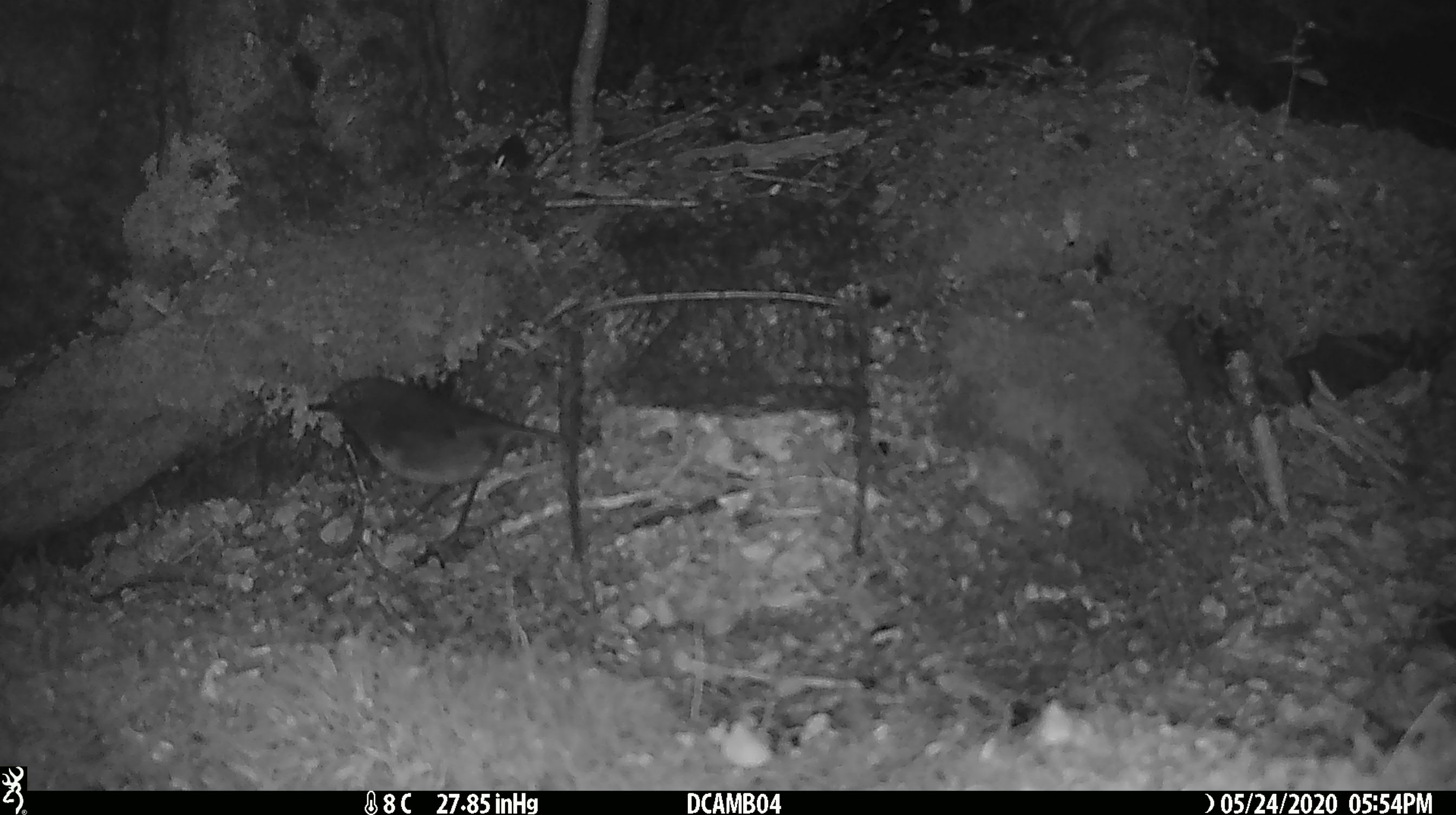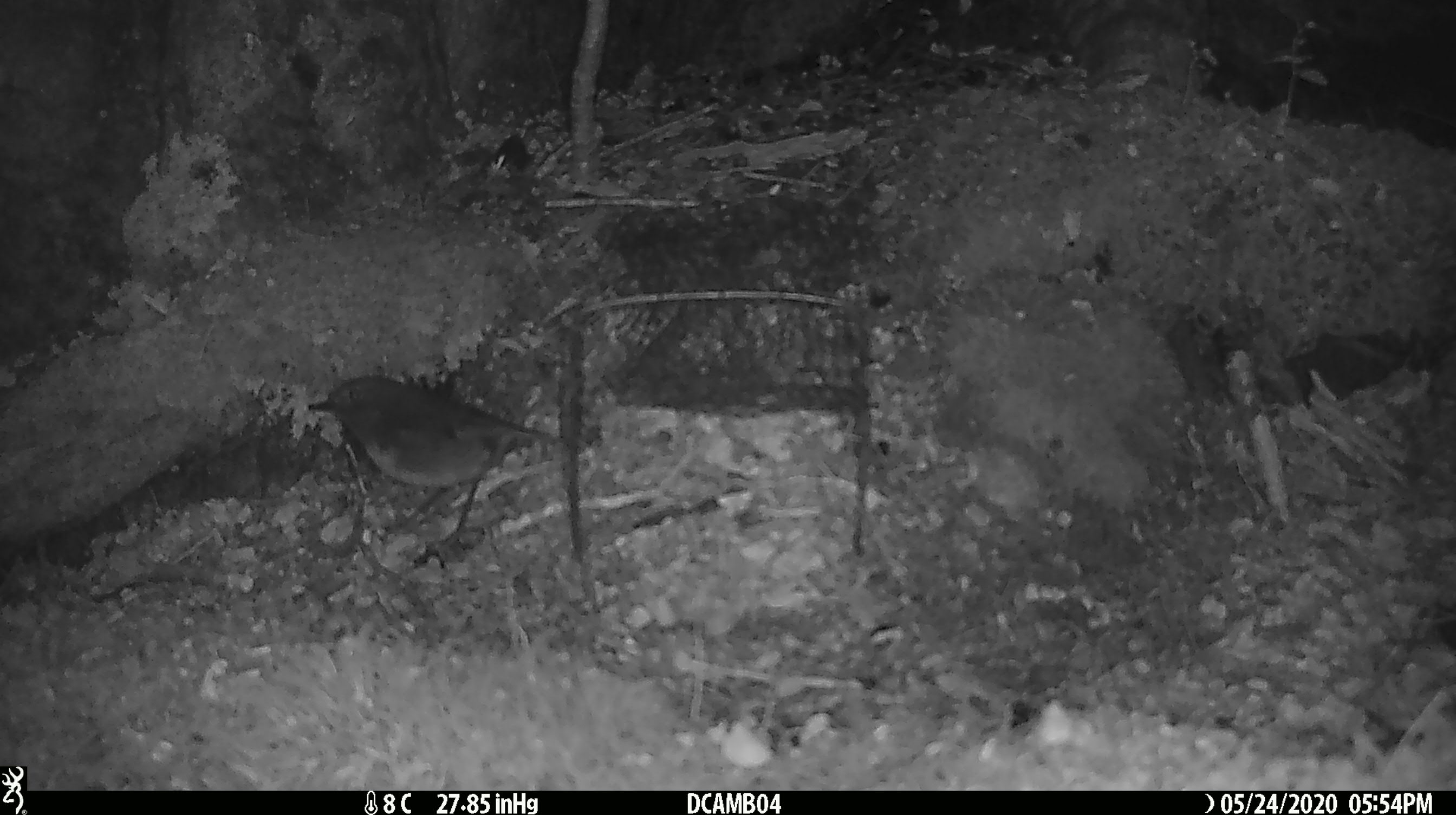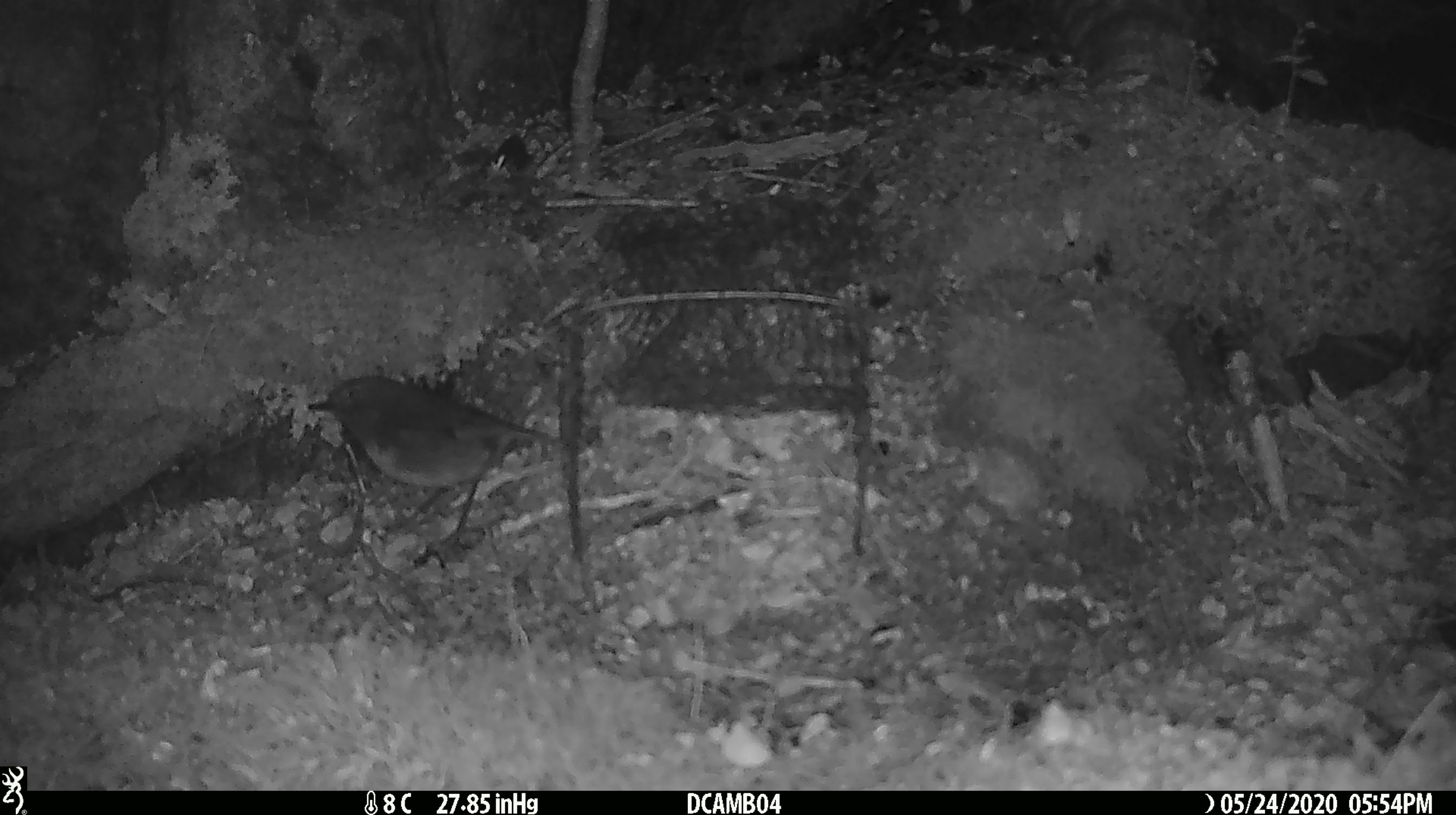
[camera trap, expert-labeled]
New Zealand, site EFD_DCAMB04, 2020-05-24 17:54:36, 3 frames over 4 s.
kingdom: Animalia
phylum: Chordata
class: Aves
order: Passeriformes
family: Petroicidae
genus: Petroica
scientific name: Petroica australis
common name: new zealand robin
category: robin